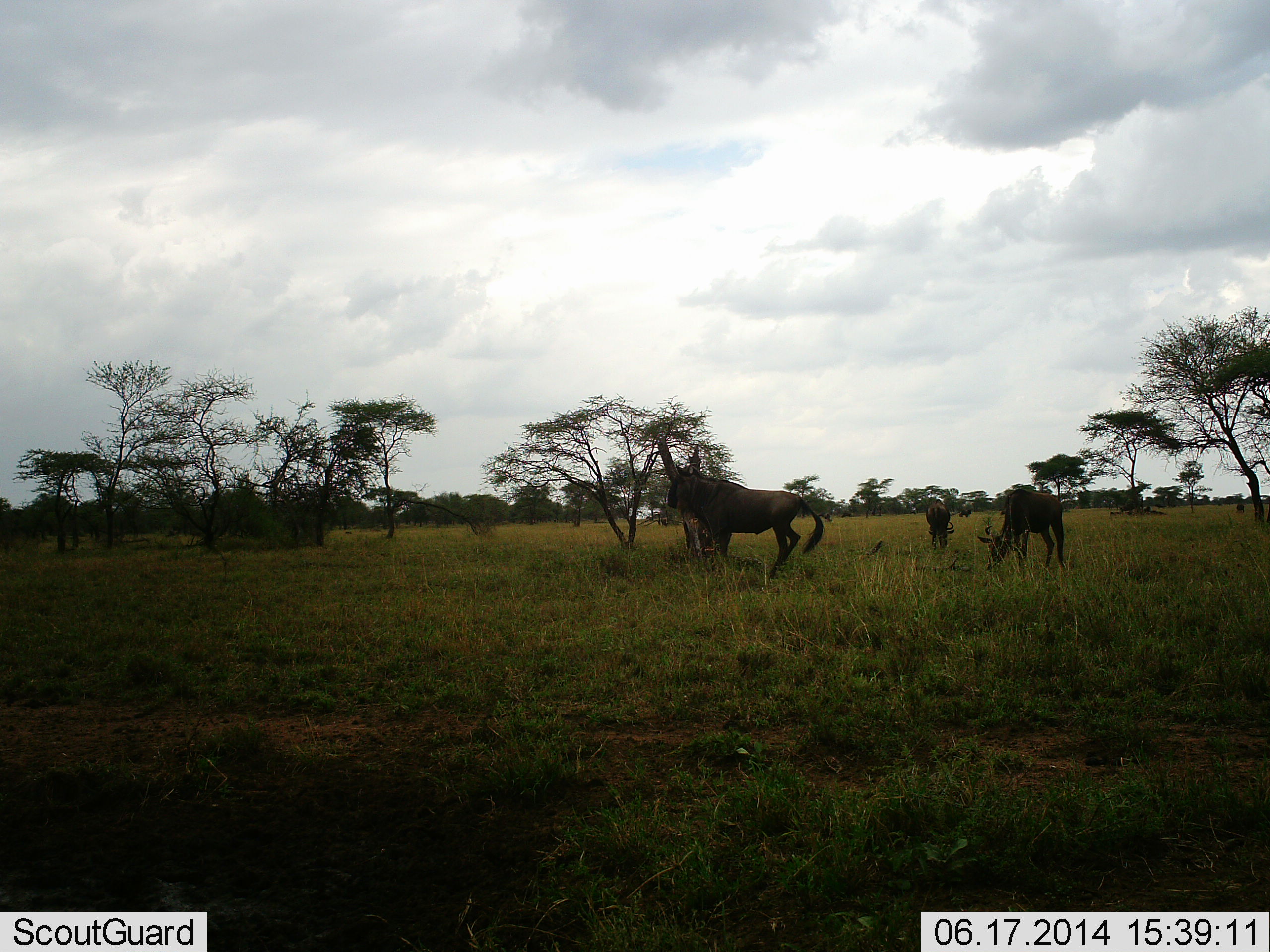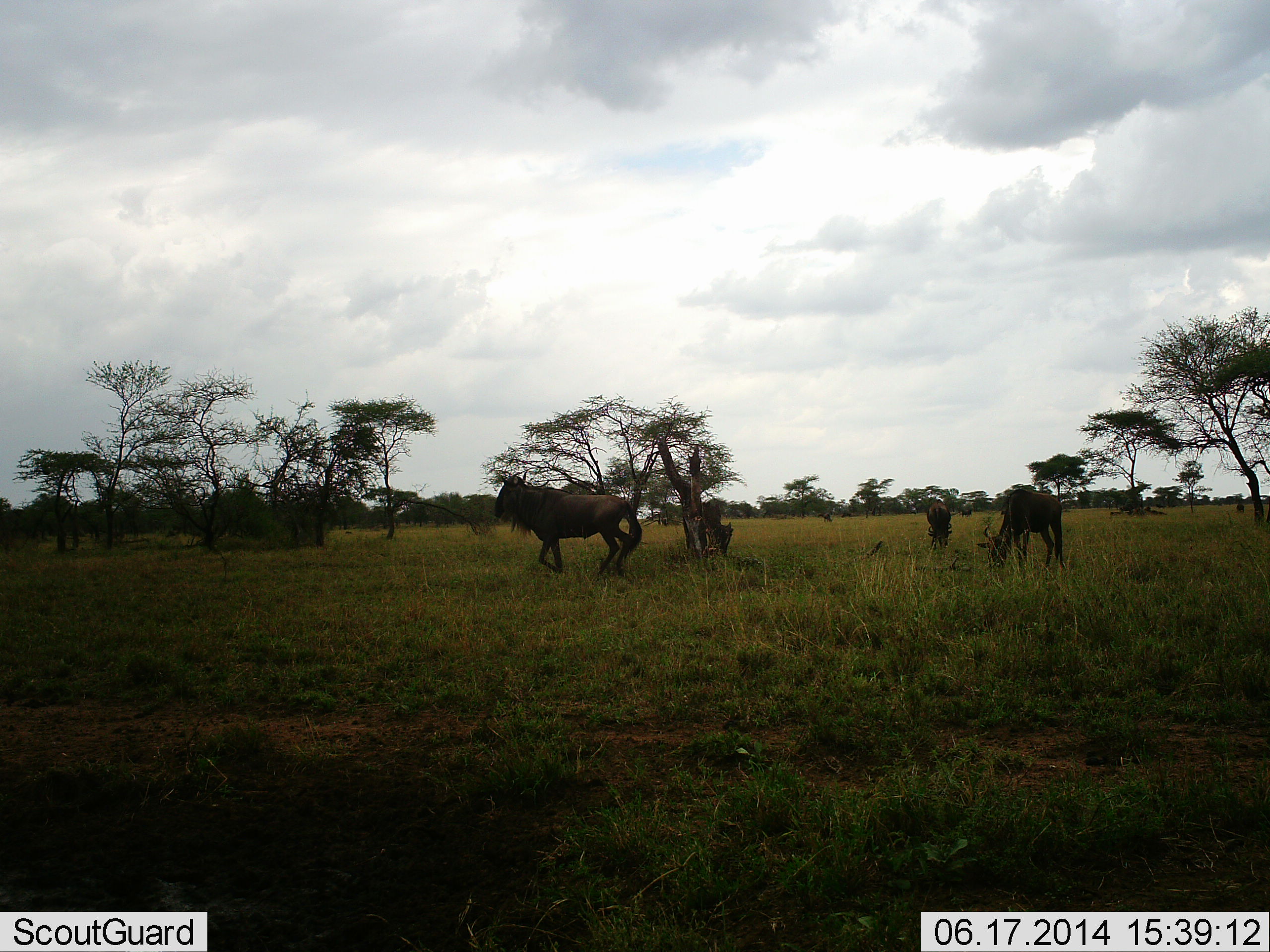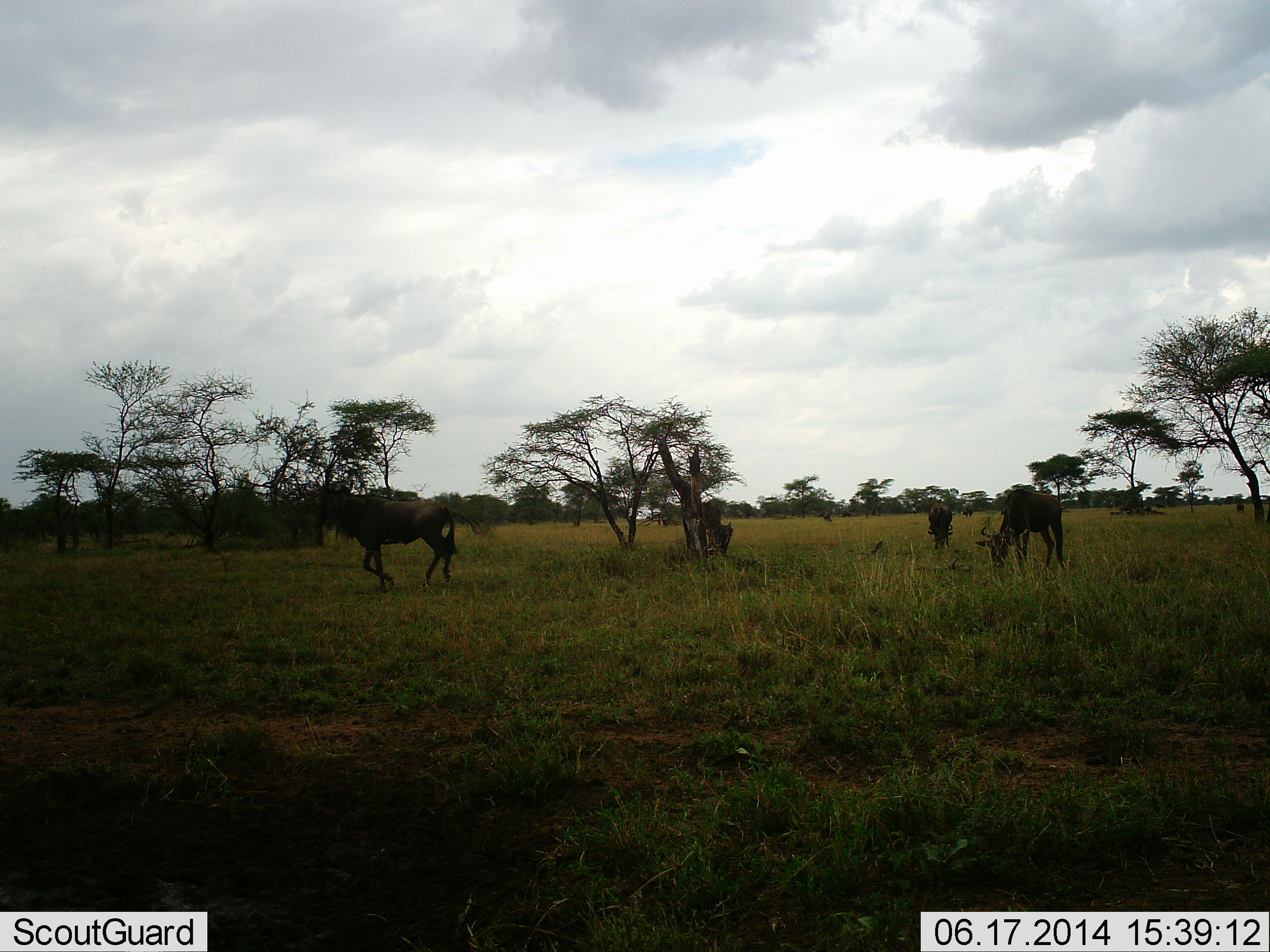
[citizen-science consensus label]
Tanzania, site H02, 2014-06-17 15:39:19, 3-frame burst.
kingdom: Animalia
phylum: Chordata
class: Mammalia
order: Artiodactyla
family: Bovidae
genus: Connochaetes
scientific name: Connochaetes taurinus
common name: blue wildebeest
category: wildebeest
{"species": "wildebeest (blue wildebeest) (Connochaetes taurinus)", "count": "3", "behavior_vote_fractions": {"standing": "25%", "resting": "0%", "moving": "92%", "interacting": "0%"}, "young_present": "0%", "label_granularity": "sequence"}